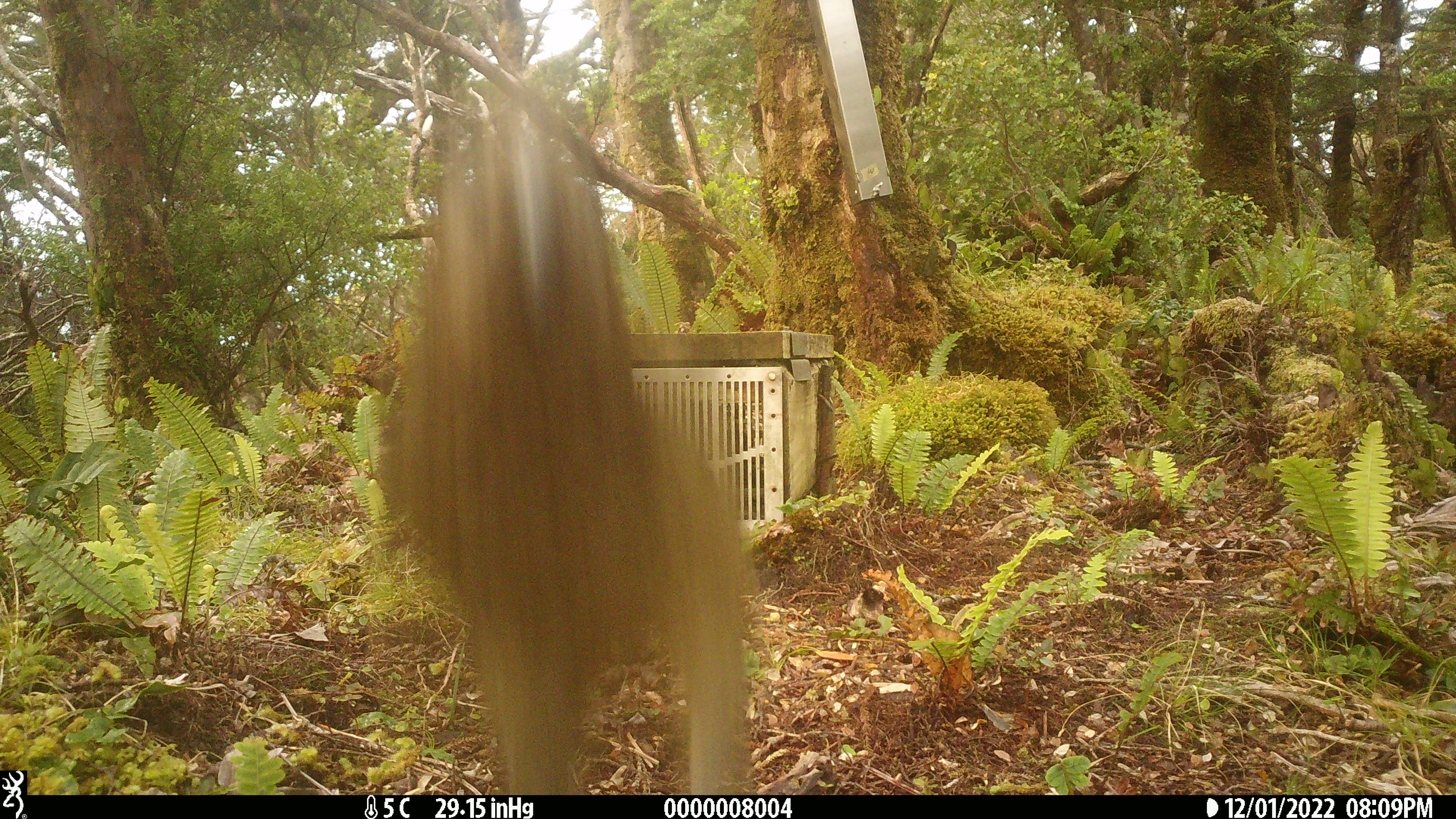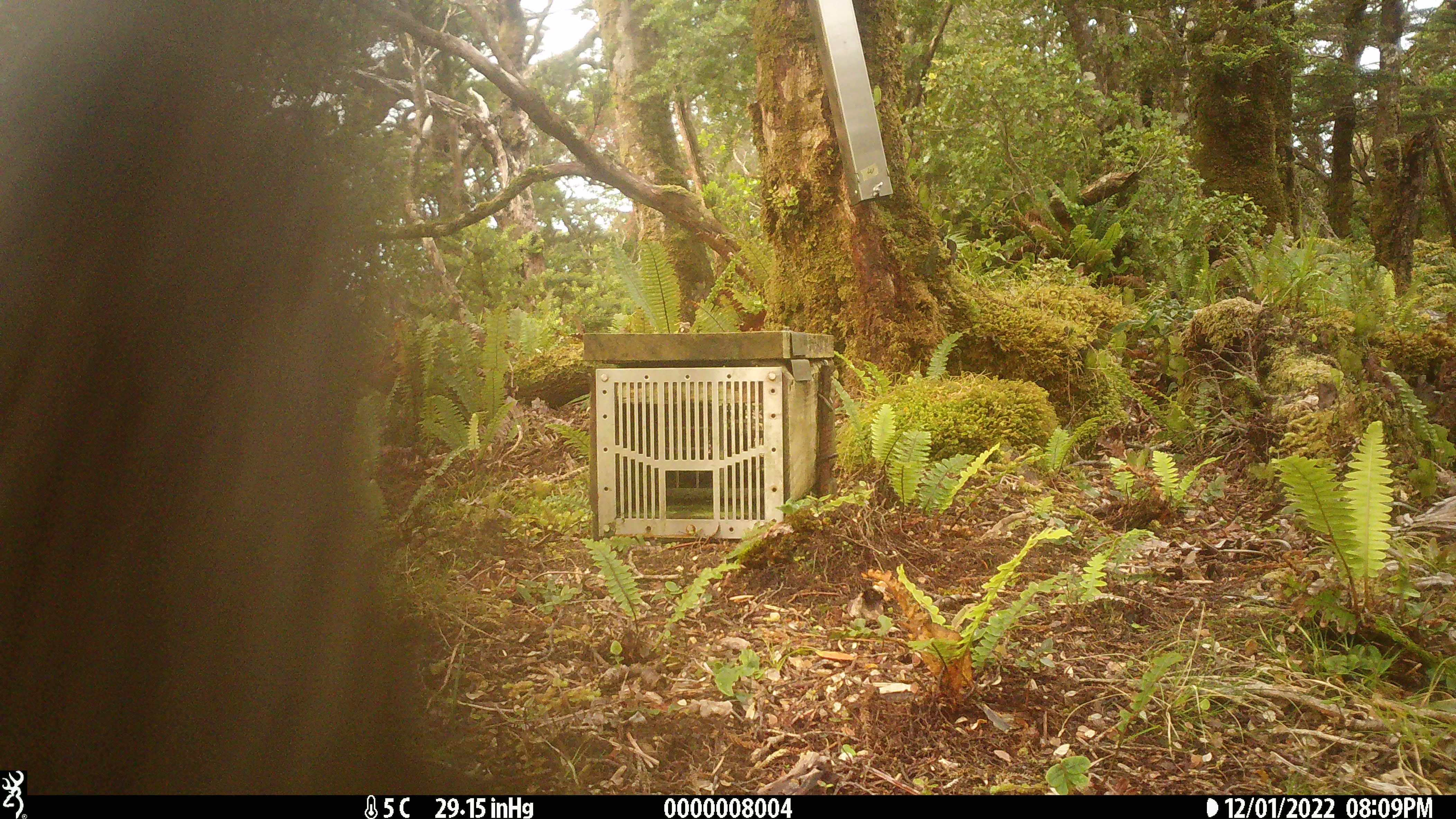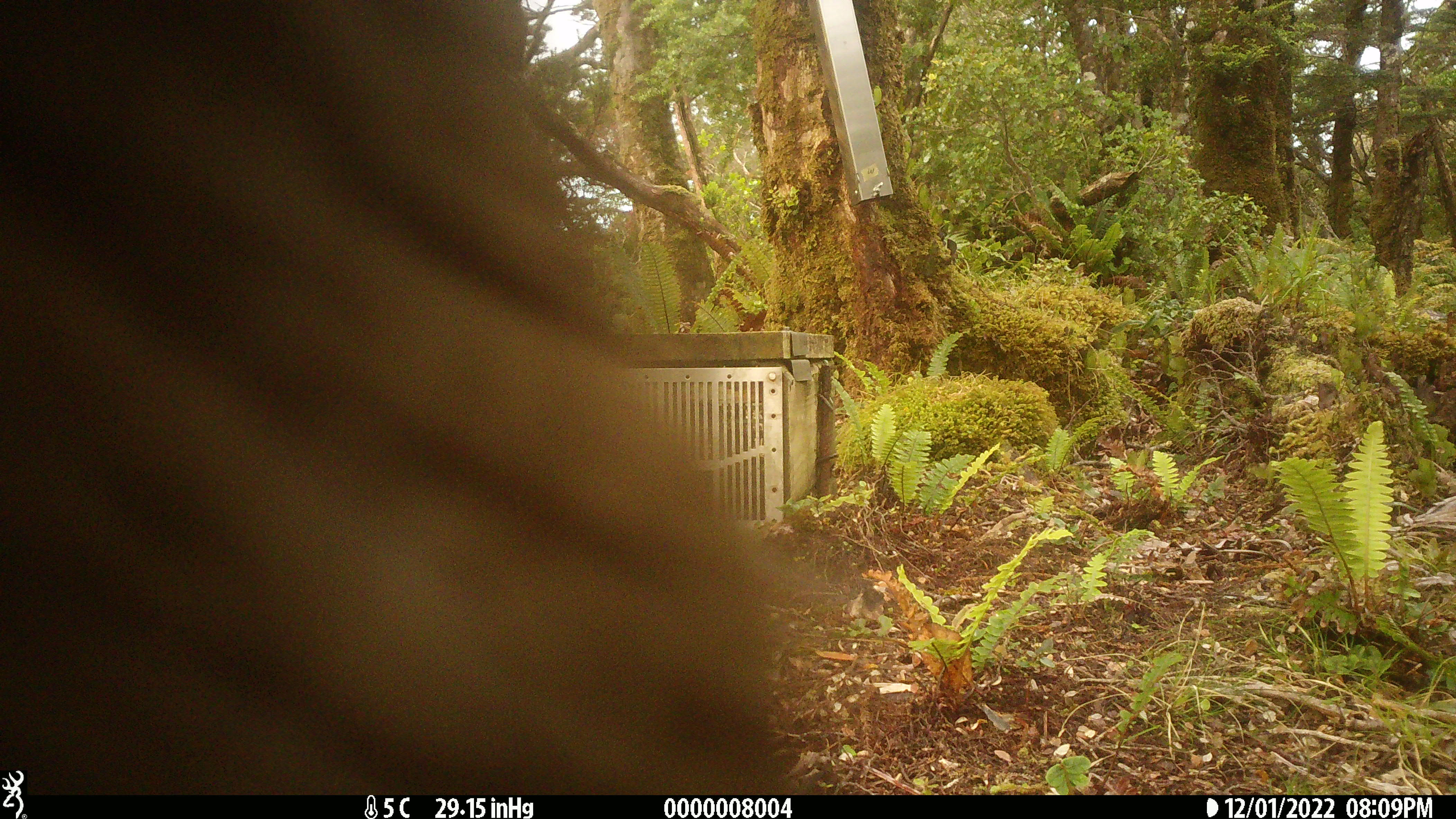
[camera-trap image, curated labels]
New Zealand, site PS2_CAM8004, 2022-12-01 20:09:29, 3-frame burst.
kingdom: Animalia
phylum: Chordata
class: Aves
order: Psittaciformes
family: Strigopidae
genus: Nestor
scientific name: Nestor notabilis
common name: kea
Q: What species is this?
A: Kea (Nestor notabilis).